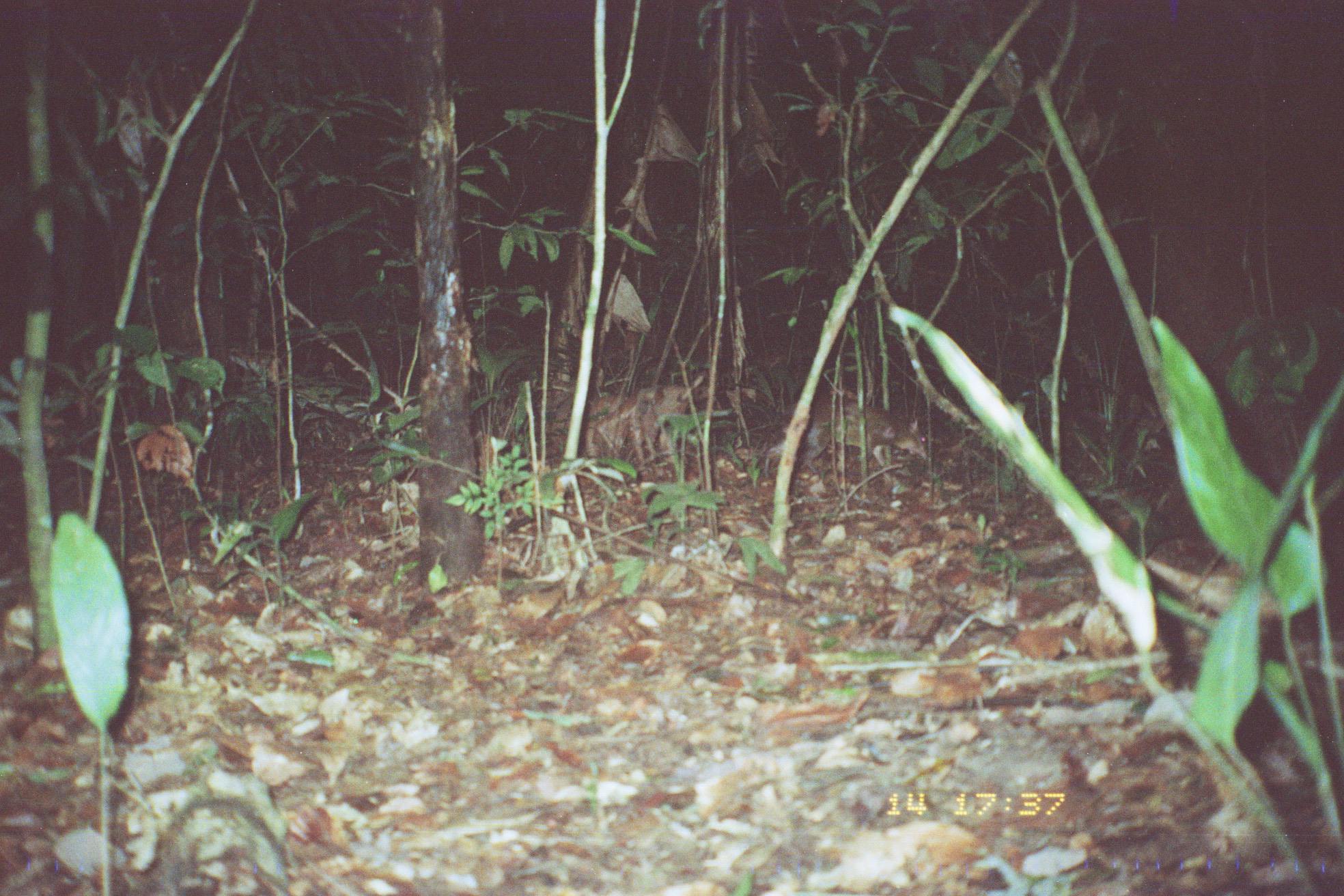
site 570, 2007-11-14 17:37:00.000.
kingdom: Animalia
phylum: Chordata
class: Mammalia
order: Rodentia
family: Dasyproctidae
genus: Dasyprocta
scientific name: Dasyprocta punctata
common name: central american agouti